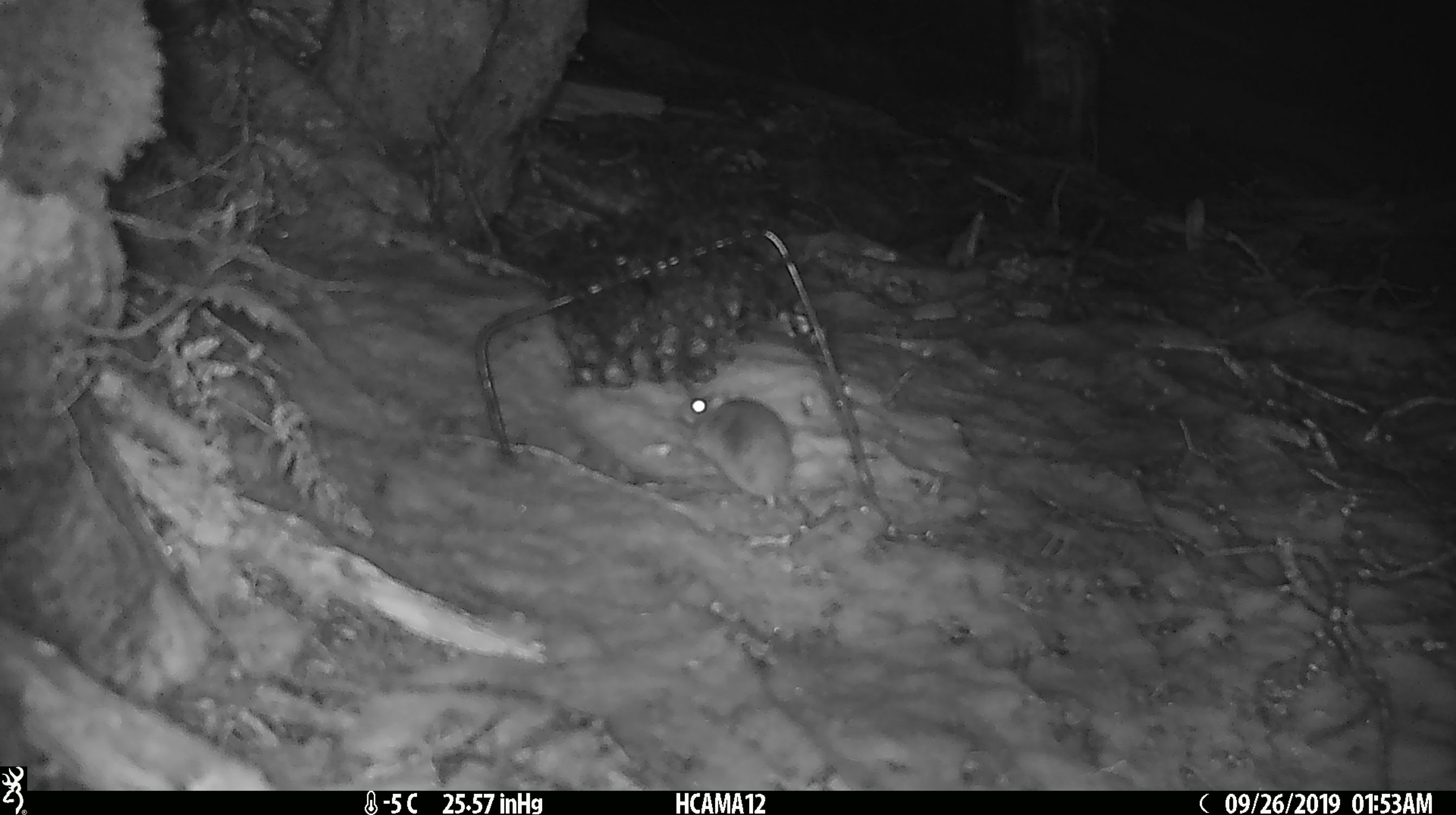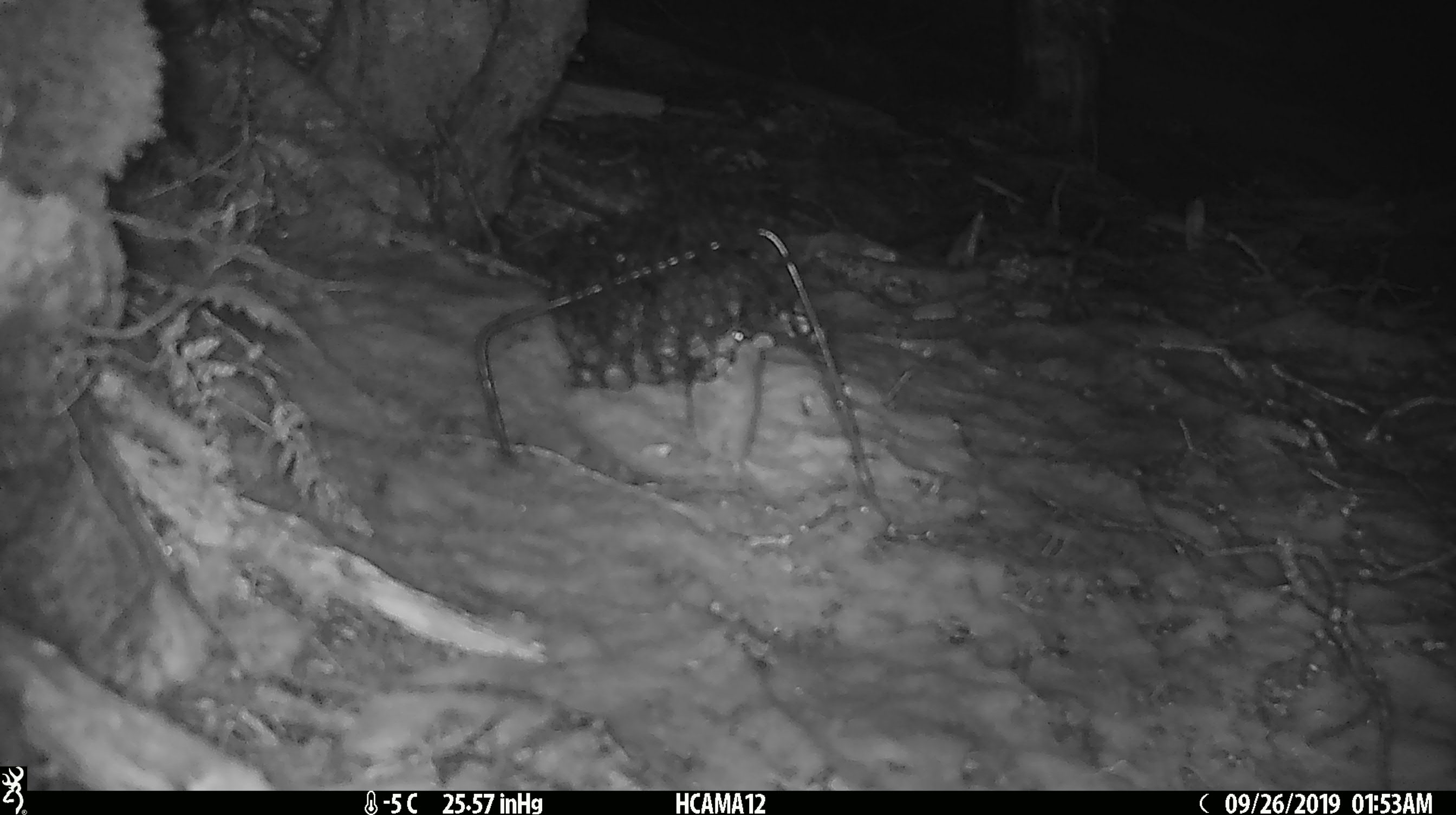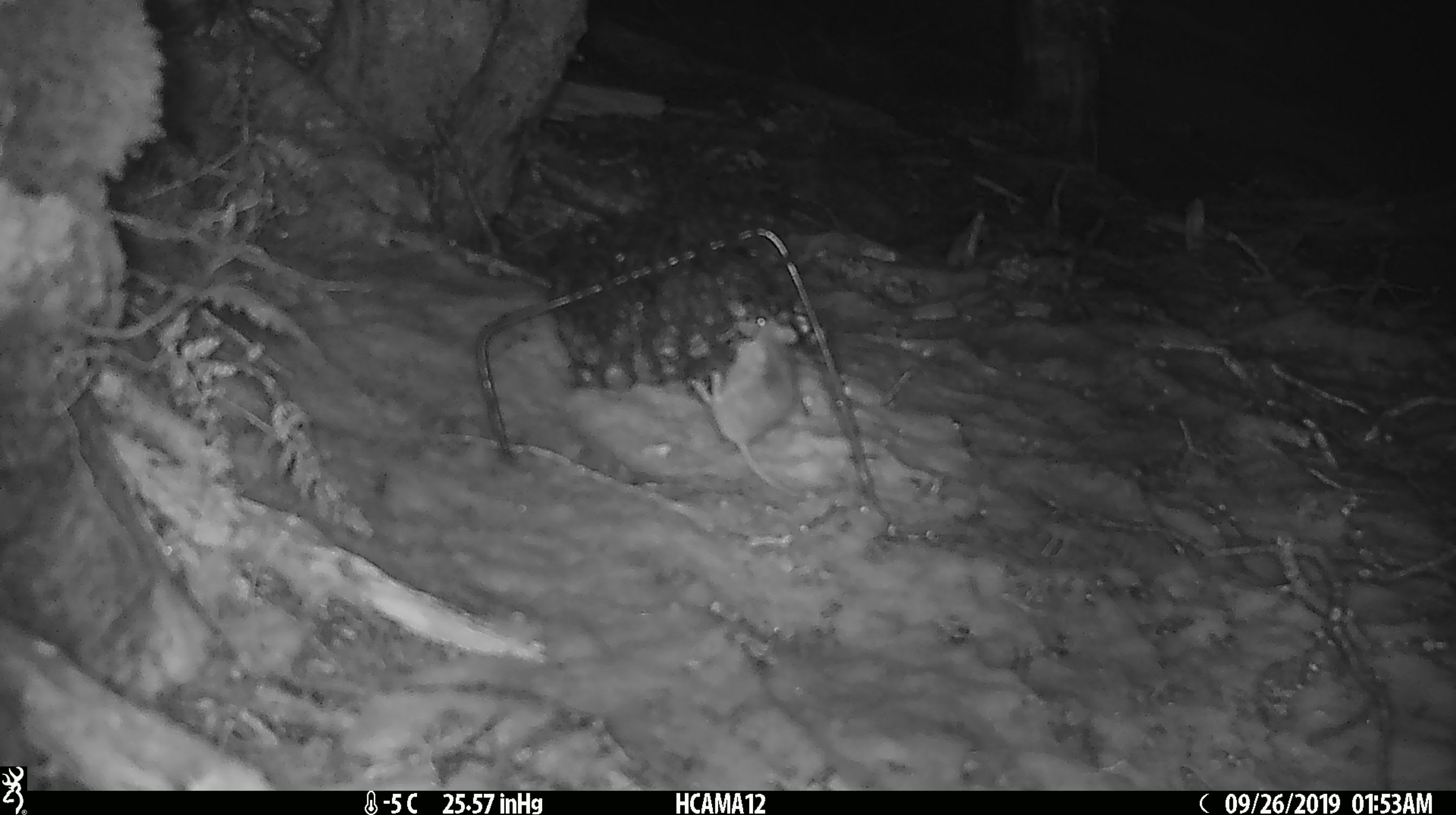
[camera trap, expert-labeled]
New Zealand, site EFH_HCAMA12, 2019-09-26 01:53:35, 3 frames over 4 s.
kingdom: Animalia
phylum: Chordata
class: Mammalia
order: Rodentia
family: Muridae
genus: Mus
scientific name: Mus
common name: mouse